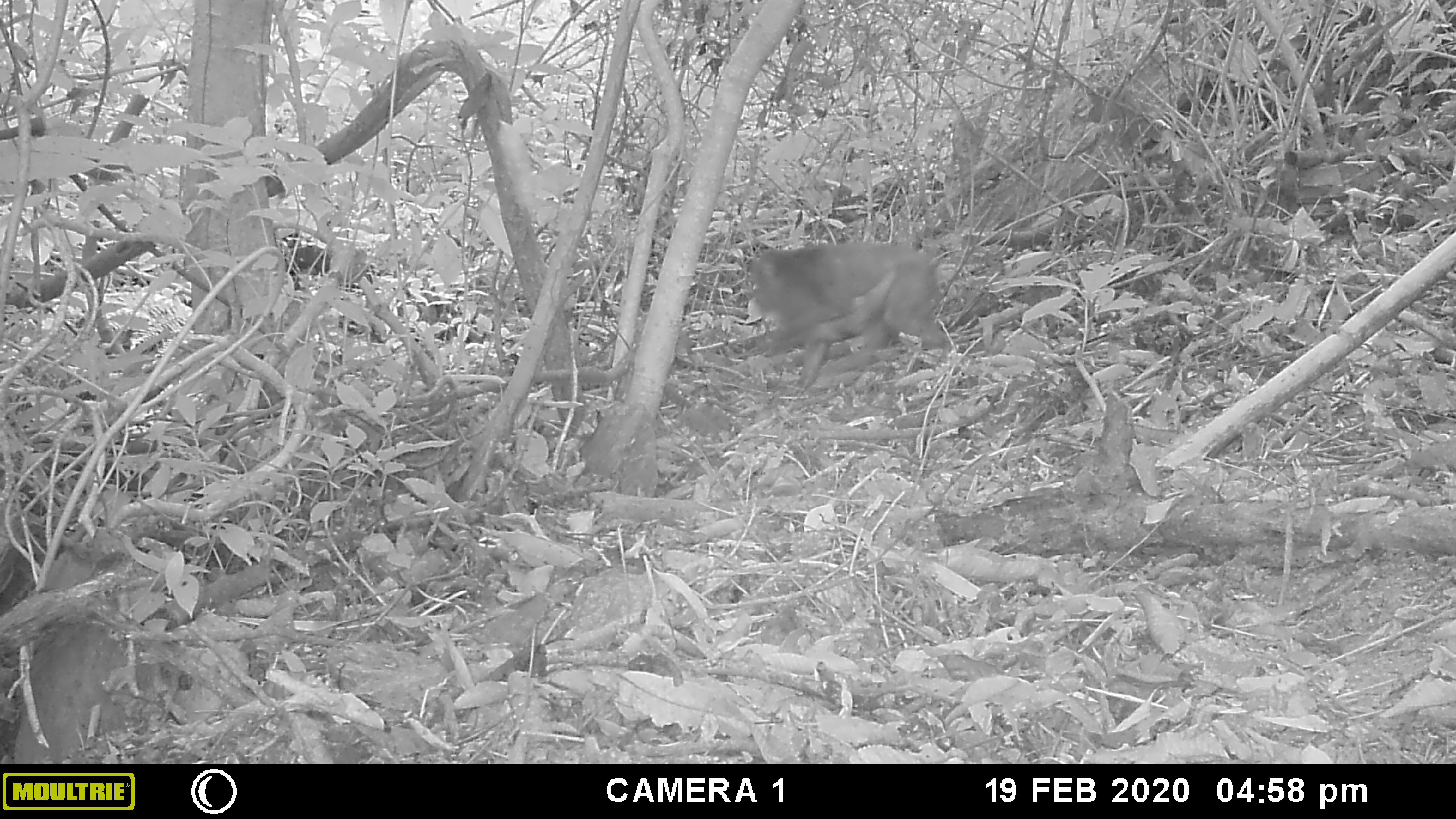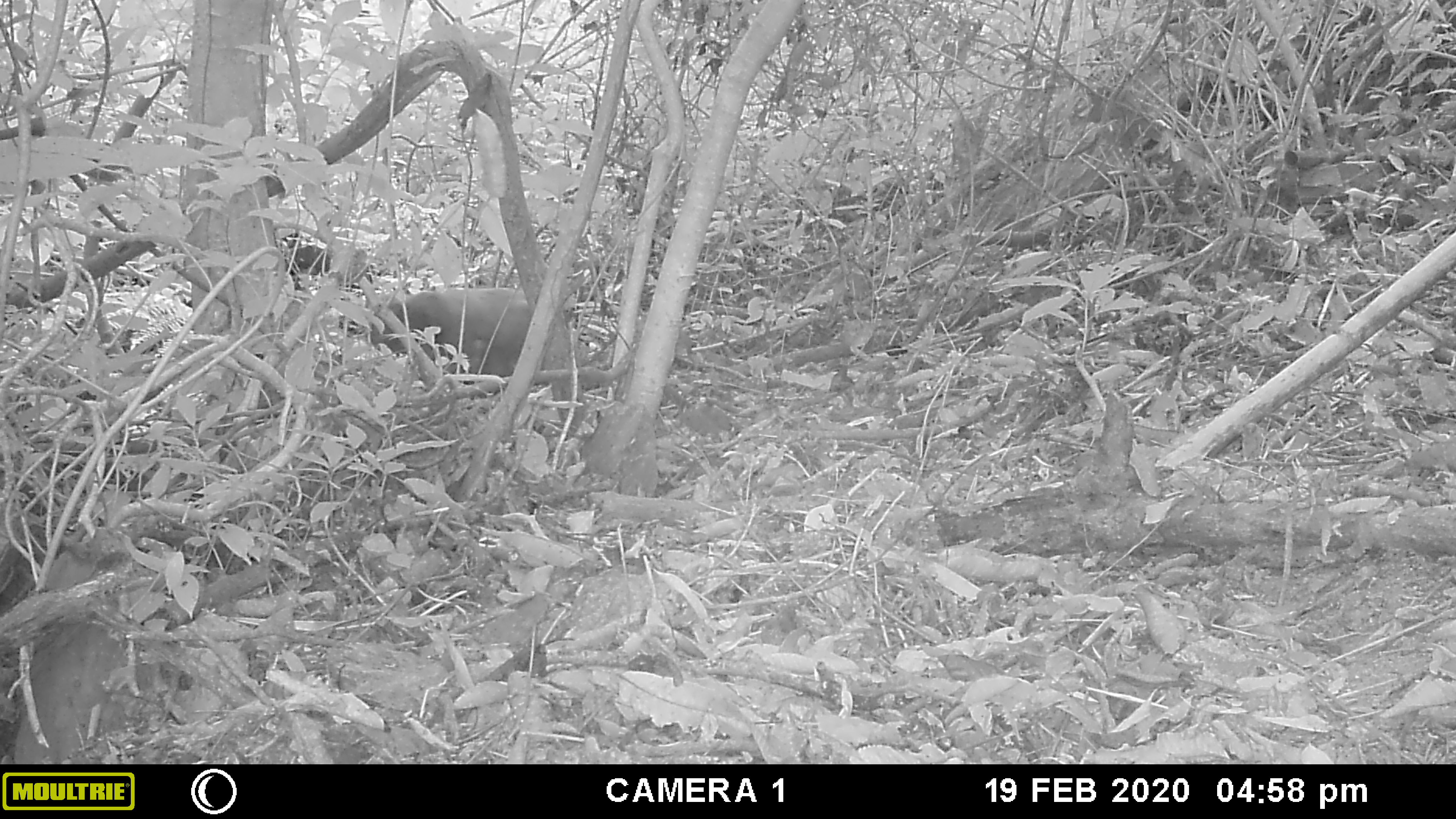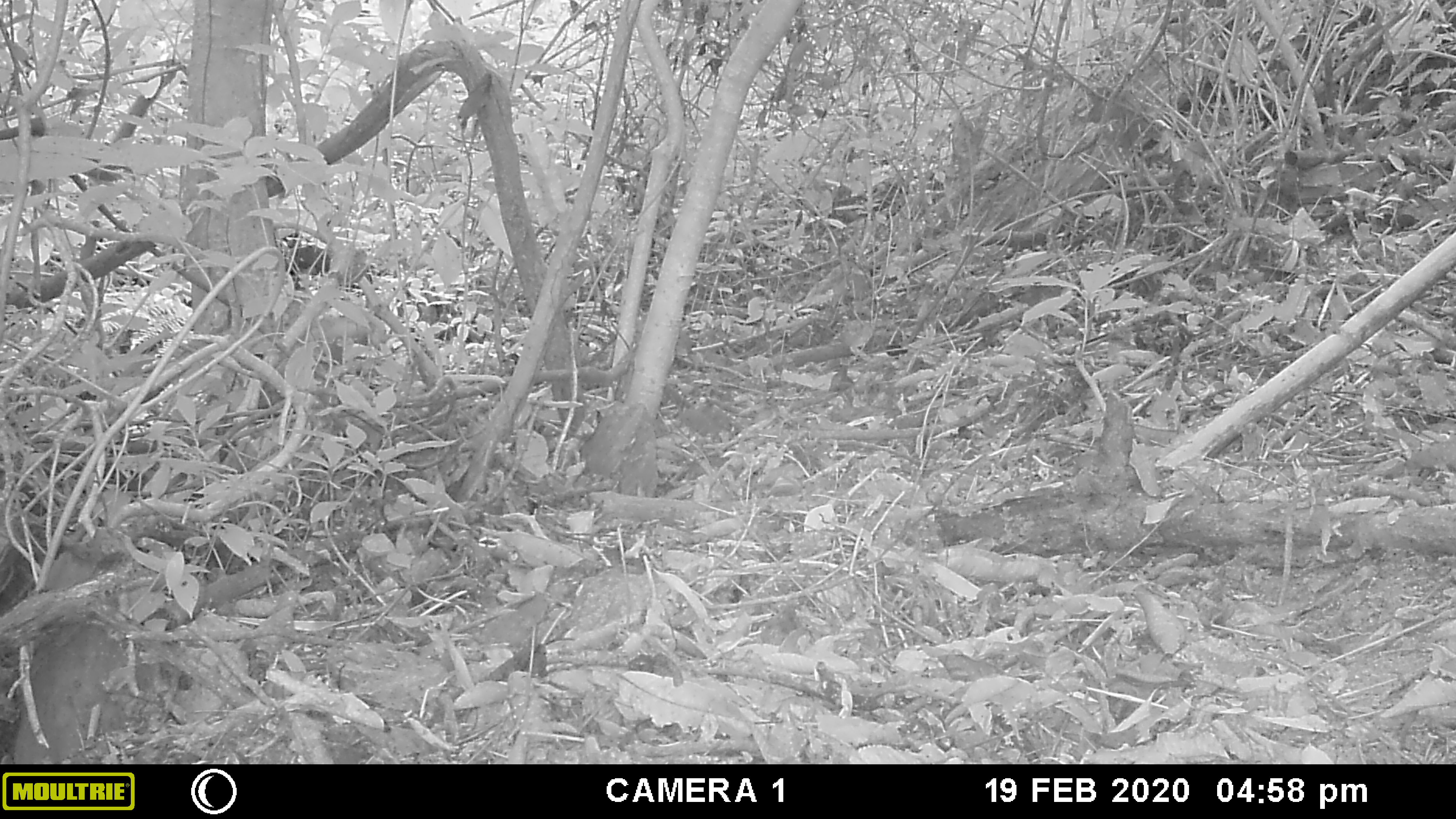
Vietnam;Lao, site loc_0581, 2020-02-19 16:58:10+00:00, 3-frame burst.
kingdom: Animalia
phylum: Chordata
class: Mammalia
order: Primates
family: Cercopithecidae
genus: Macaca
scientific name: Macaca arctoides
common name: stump-tailed macaque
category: stump tailed macaque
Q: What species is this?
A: Stump tailed macaque (stump-tailed macaque) (Macaca arctoides).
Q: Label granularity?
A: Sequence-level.